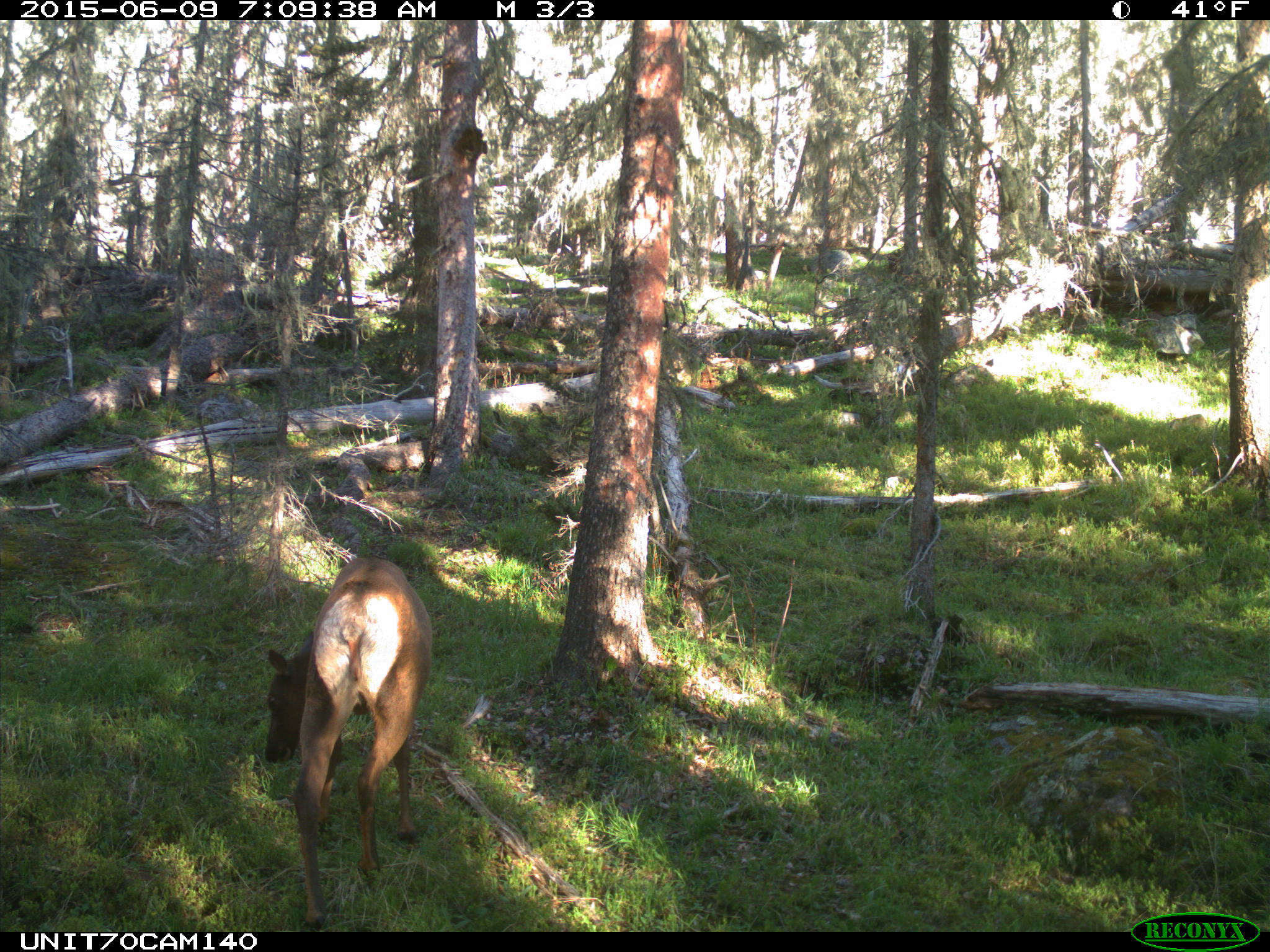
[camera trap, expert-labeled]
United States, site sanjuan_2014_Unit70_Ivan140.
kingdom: Animalia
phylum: Chordata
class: Mammalia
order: Artiodactyla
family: Cervidae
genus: Cervus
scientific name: Cervus elaphus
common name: red deer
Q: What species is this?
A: Cervus elaphus (red deer).